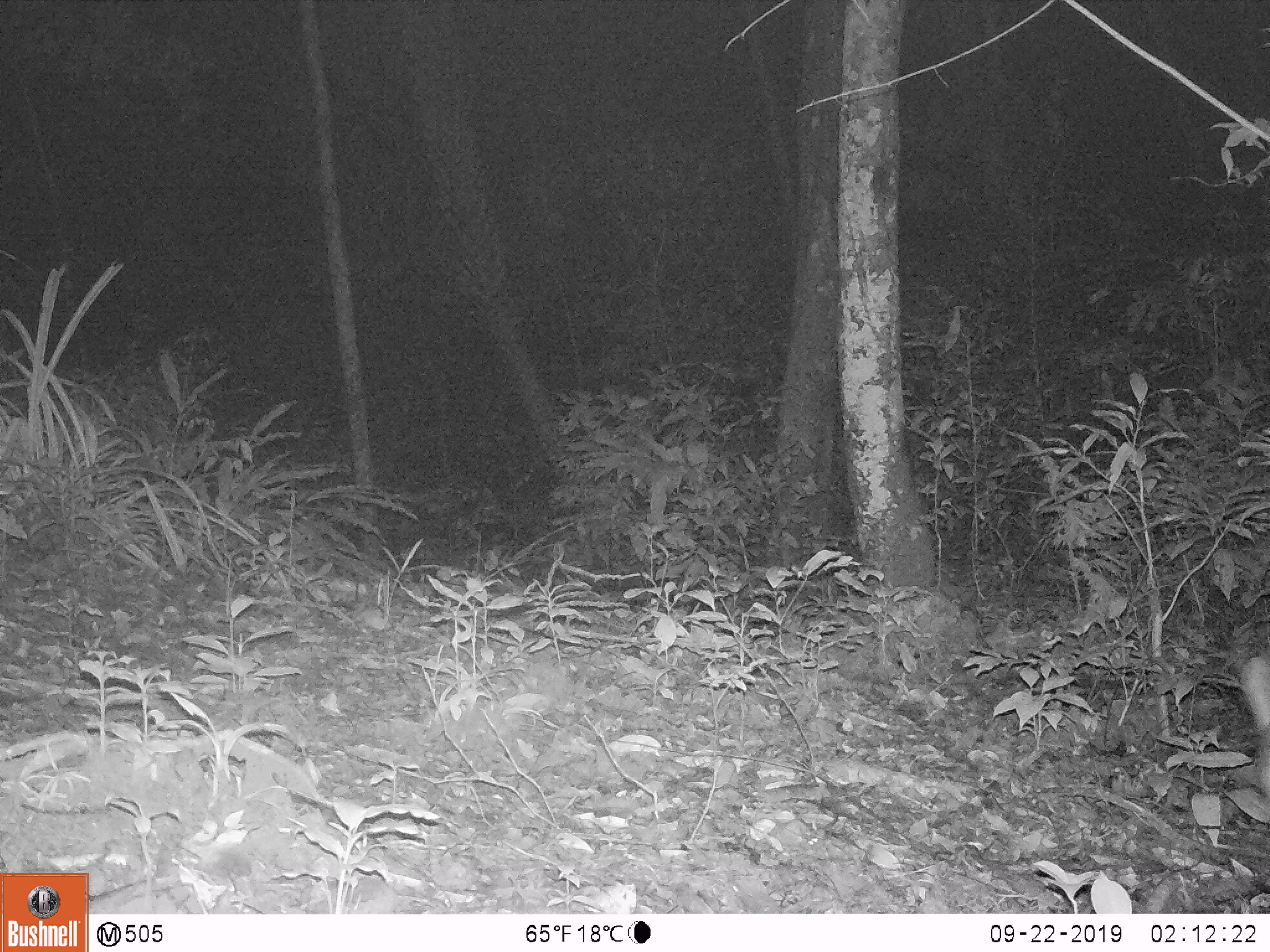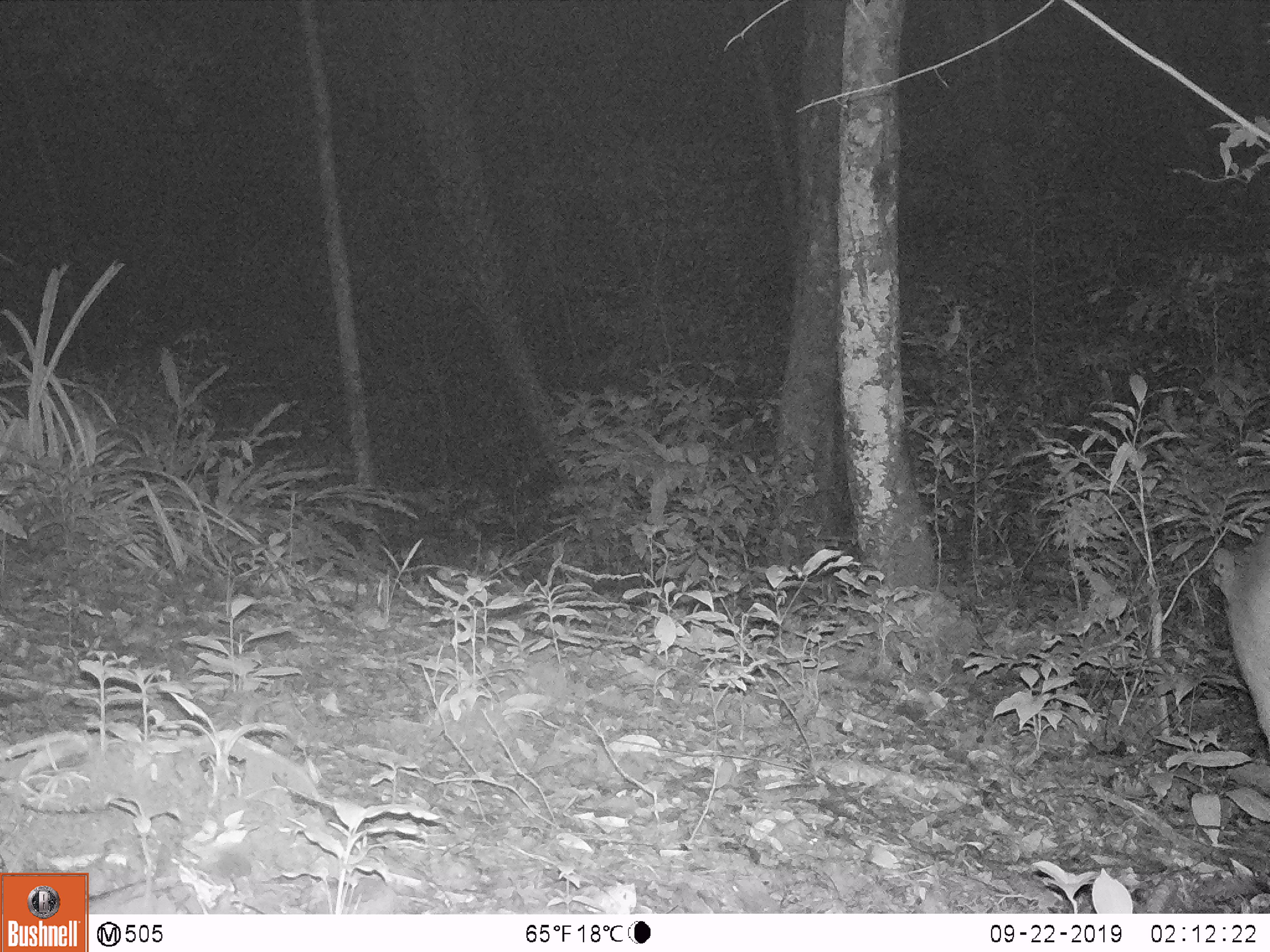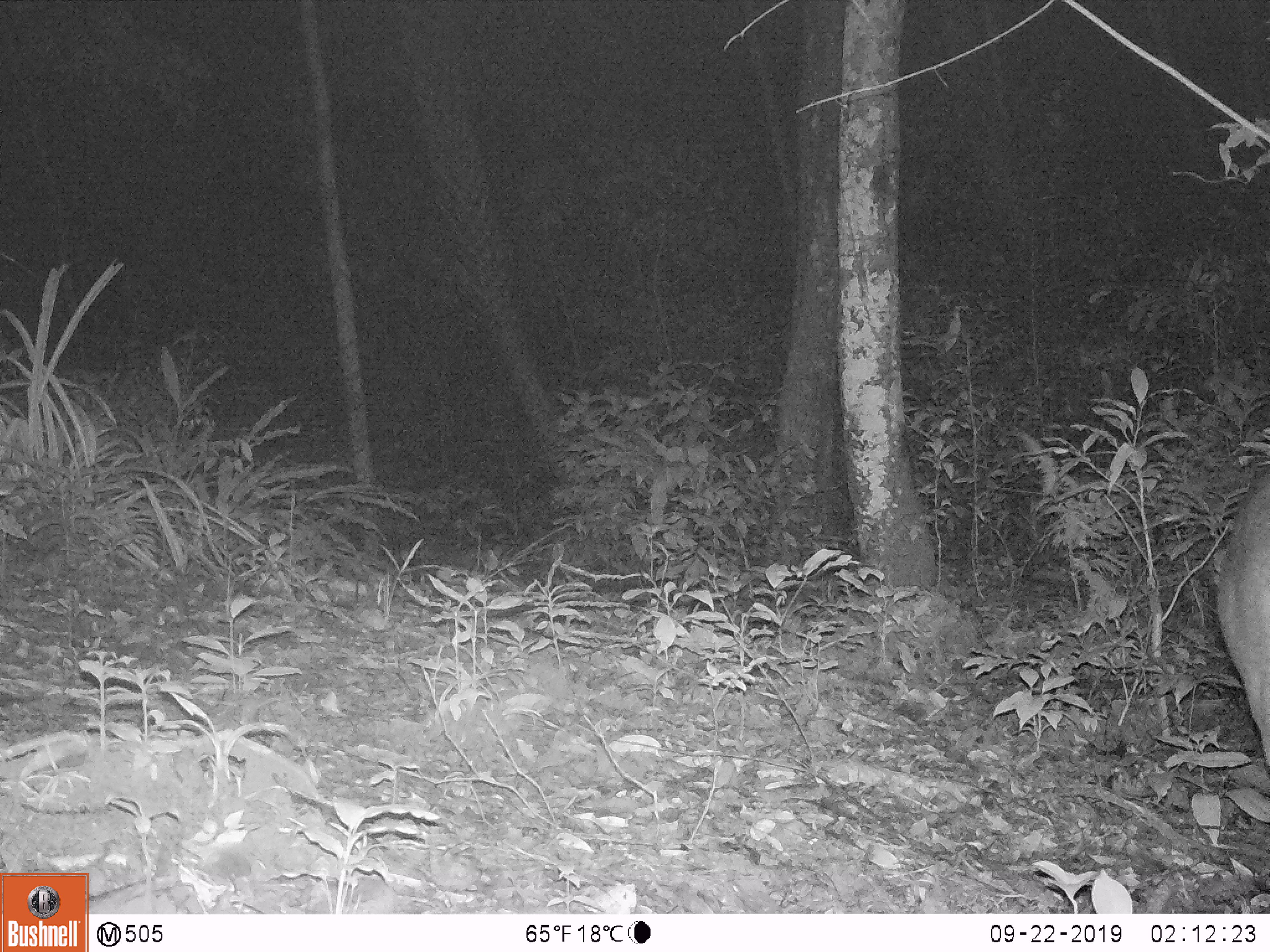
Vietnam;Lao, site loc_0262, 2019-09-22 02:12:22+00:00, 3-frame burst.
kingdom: Animalia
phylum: Chordata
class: Mammalia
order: Artiodactyla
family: Cervidae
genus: Muntiacus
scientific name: Muntiacus vuquangensis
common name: large-antlered muntjac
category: large antlered muntjac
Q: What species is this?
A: Large antlered muntjac (large-antlered muntjac) (Muntiacus vuquangensis).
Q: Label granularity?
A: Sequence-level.